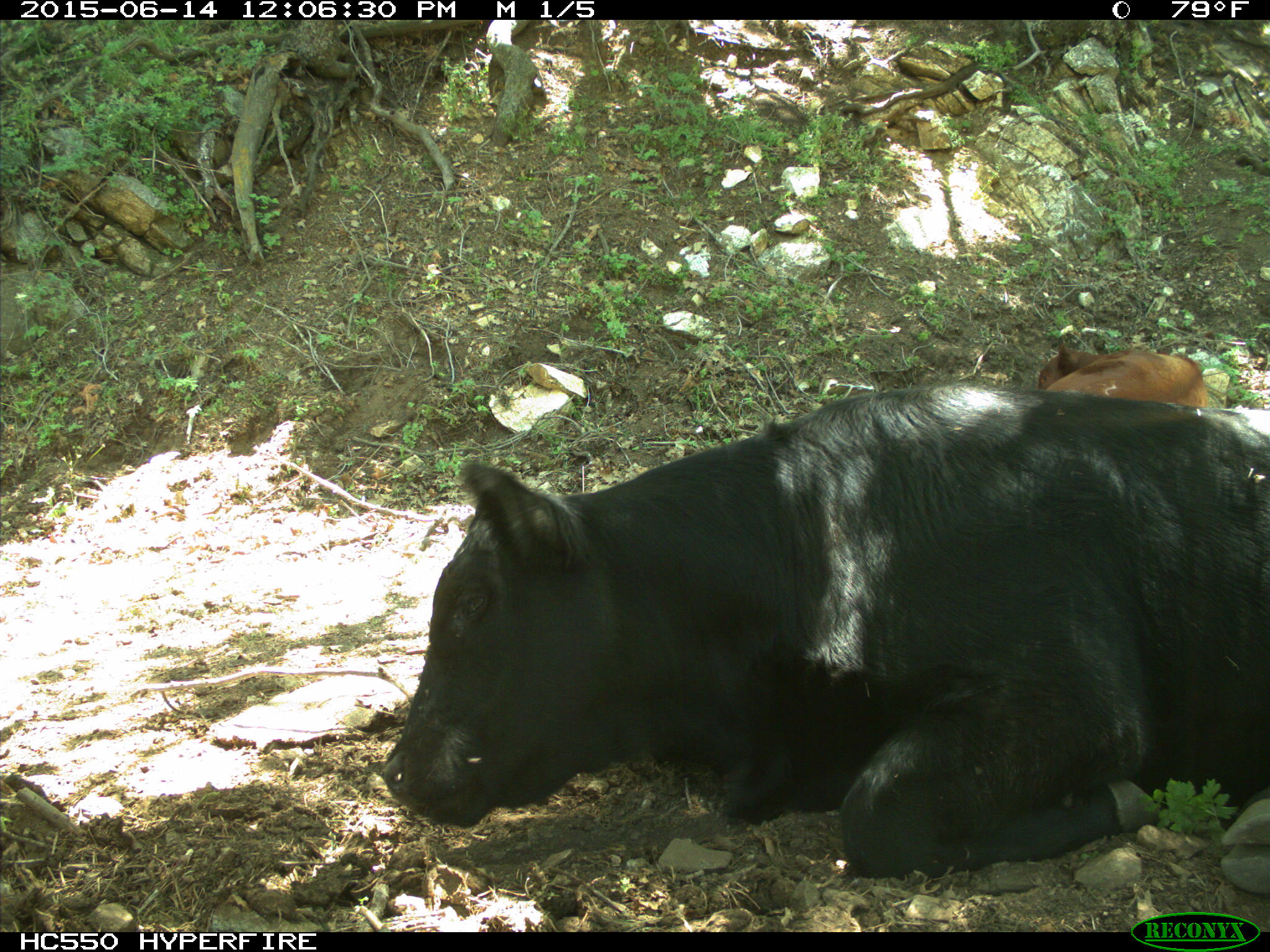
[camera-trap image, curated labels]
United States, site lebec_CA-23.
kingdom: Animalia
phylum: Chordata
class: Mammalia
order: Artiodactyla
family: Bovidae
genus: Bos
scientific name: Bos taurus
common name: domestic cow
Bos taurus (domestic cow).